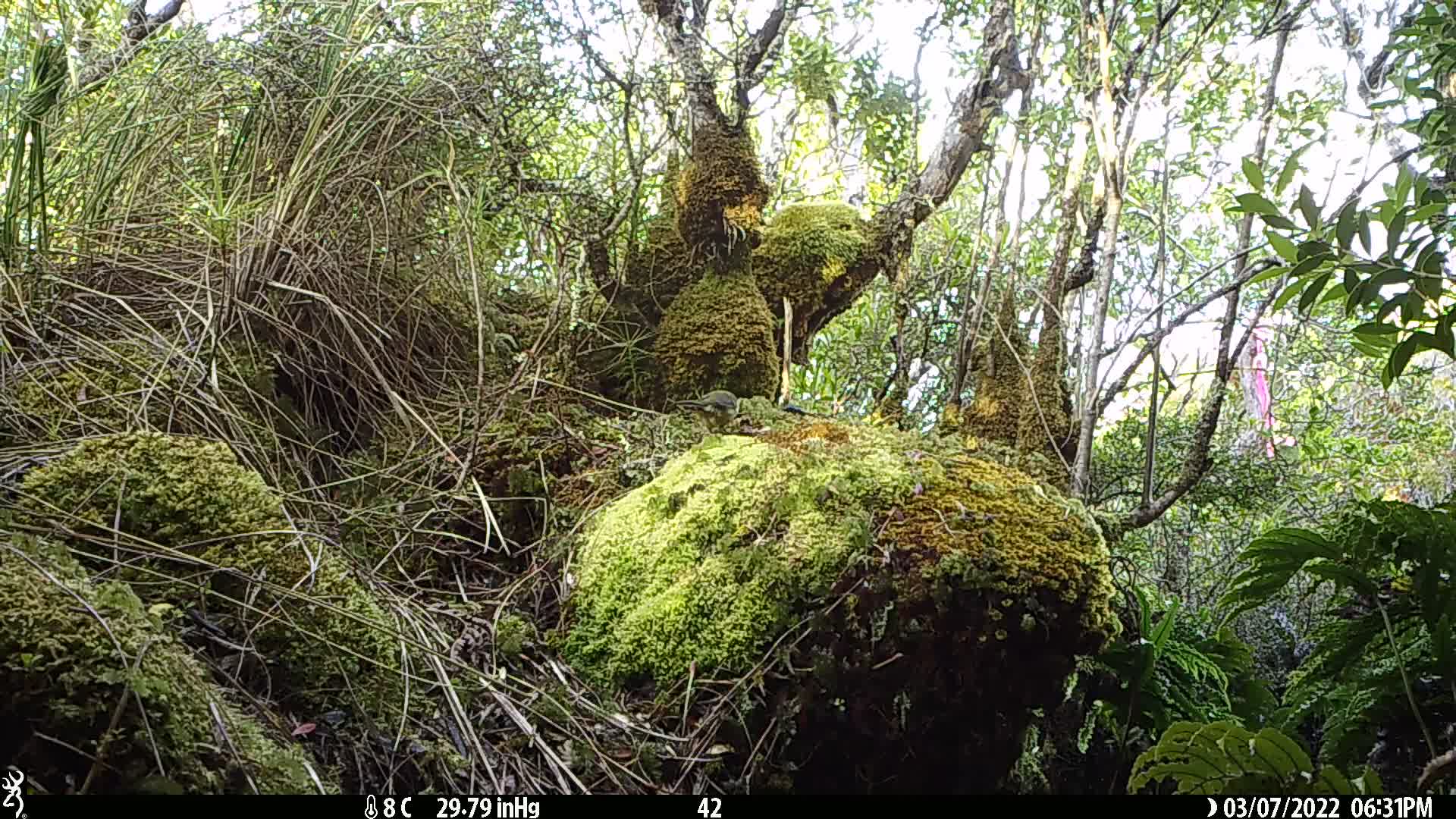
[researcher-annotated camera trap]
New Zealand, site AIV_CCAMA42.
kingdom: Animalia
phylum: Chordata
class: Aves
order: Passeriformes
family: Meliphagidae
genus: Anthornis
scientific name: Anthornis melanura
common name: new zealand bellbird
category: bellbird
Bellbird (new zealand bellbird) (Anthornis melanura).